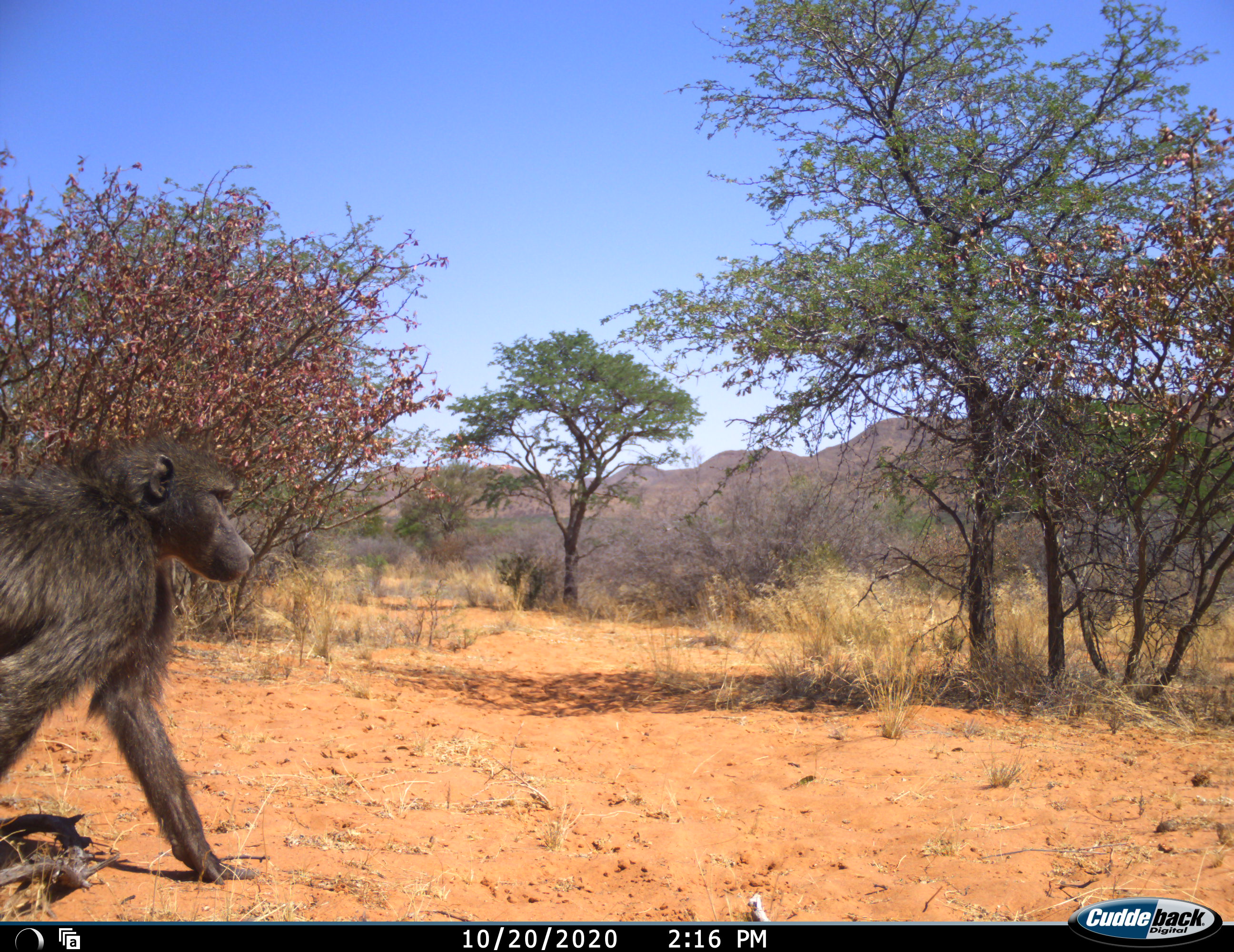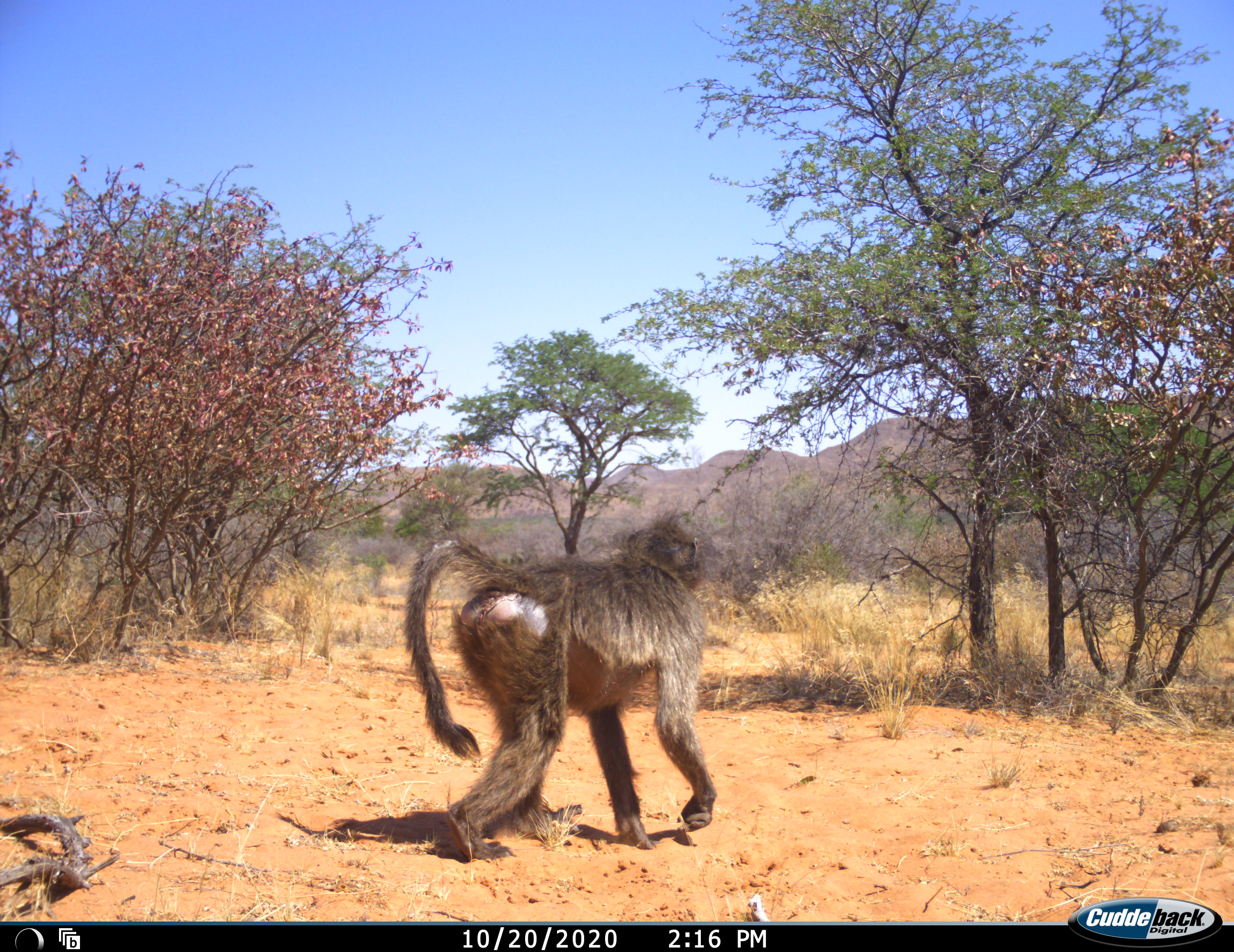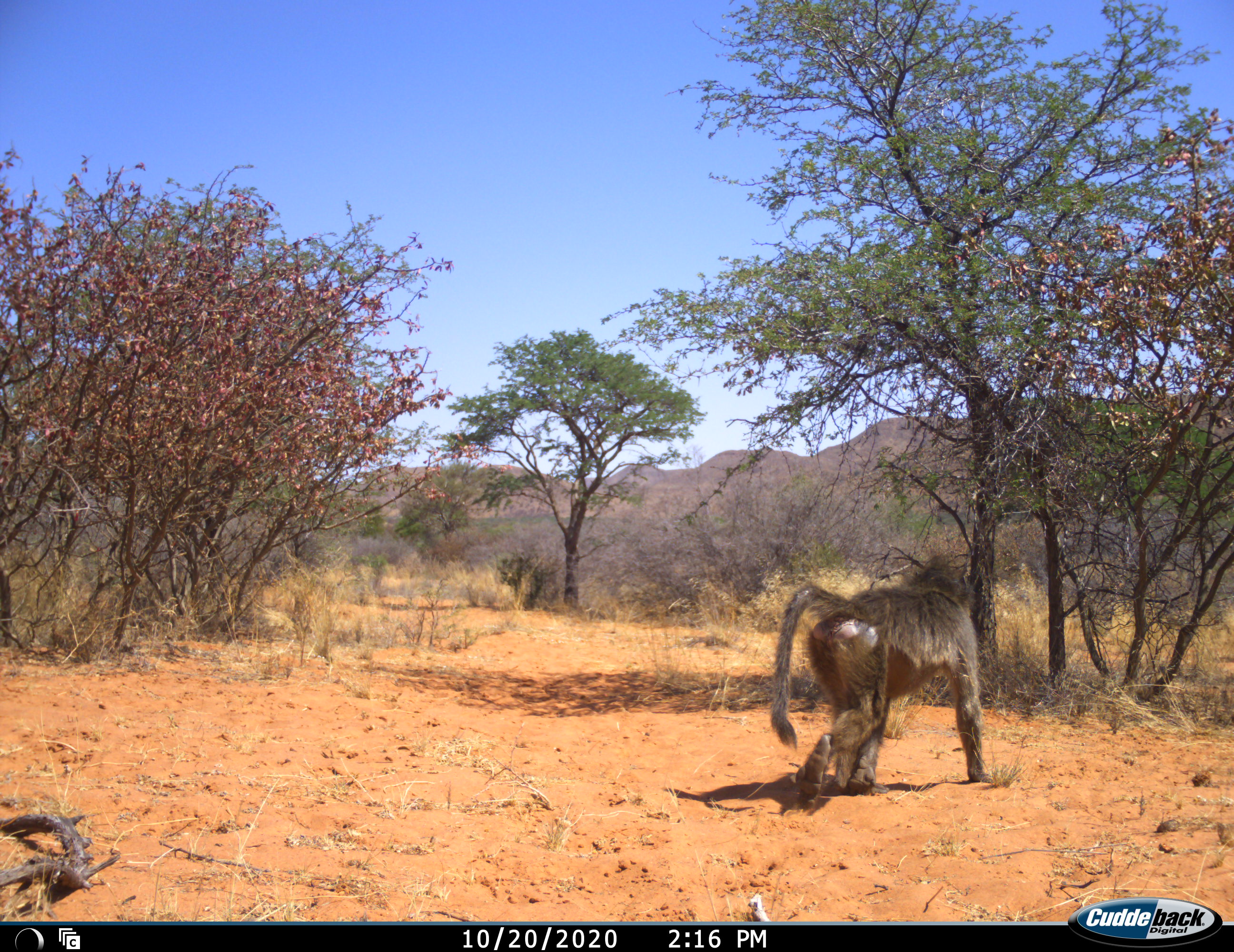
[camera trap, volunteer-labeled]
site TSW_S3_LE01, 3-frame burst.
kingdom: Animalia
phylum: Chordata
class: Mammalia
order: Primates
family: Cercopithecidae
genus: Papio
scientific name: Papio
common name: baboon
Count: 1.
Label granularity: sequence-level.